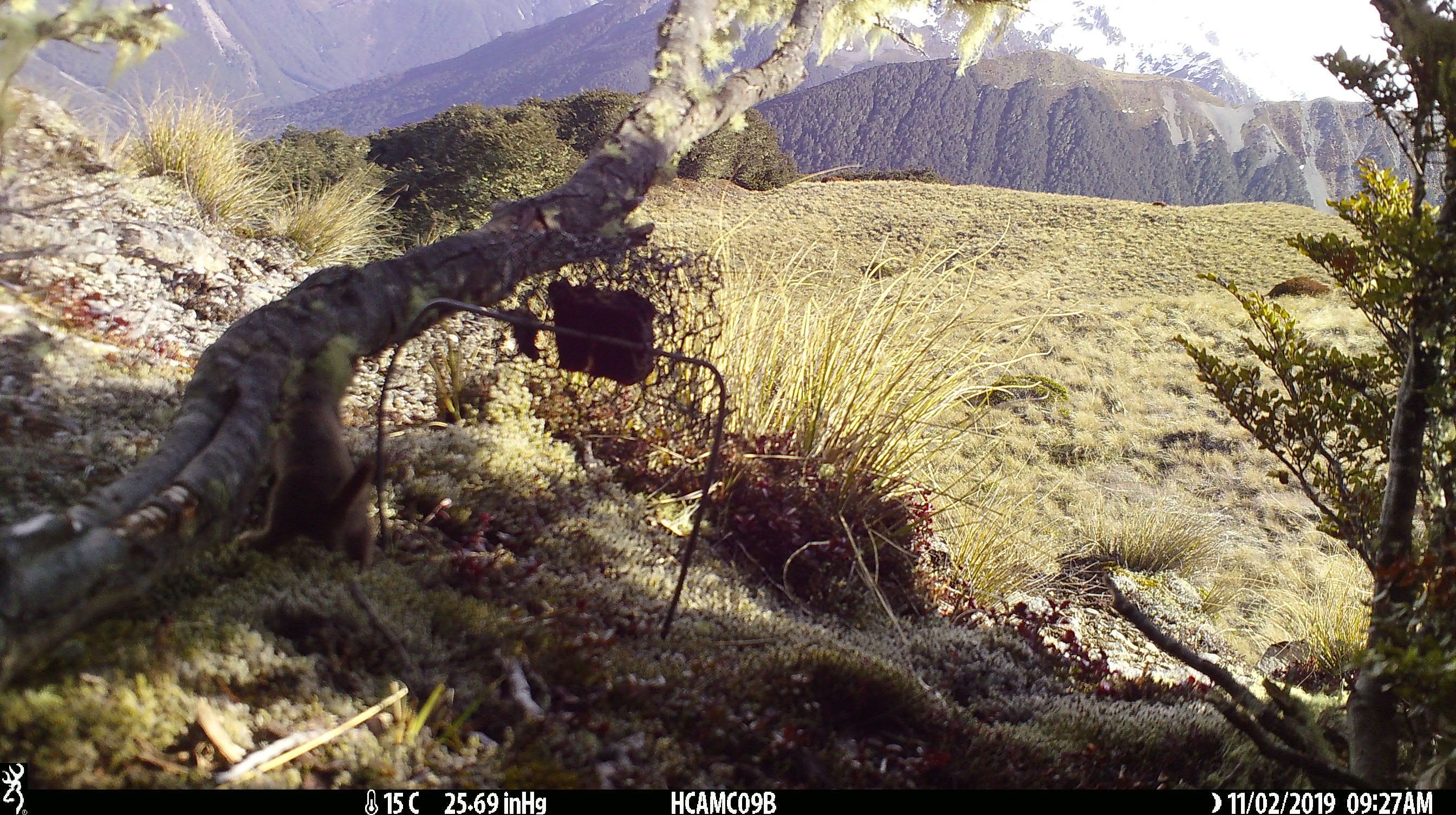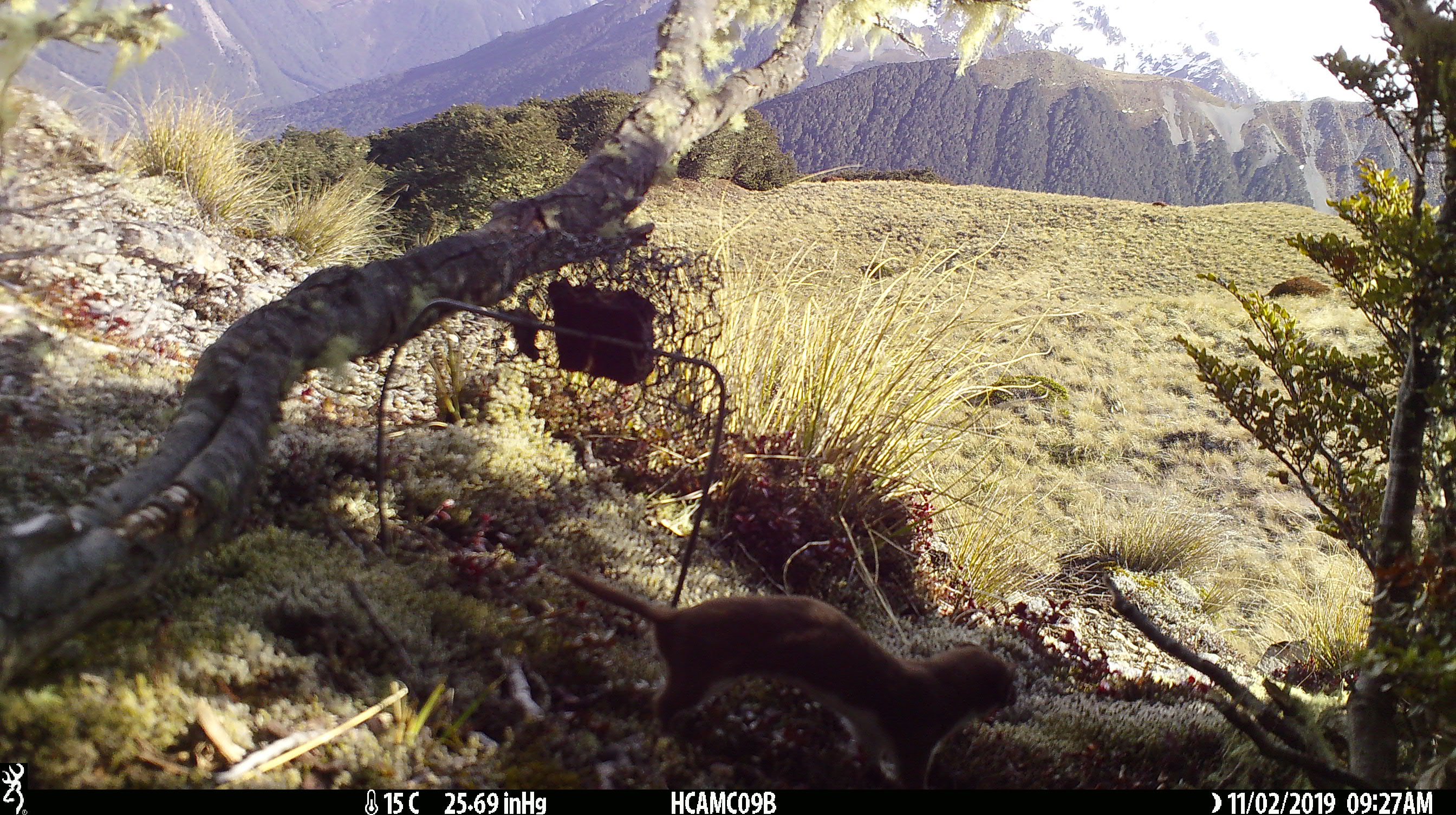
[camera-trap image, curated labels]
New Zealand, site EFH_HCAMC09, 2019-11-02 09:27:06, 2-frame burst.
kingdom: Animalia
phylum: Chordata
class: Mammalia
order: Carnivora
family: Mustelidae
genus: Mustela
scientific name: Mustela nivalis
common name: least weasel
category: weasel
Weasel (least weasel) (Mustela nivalis).